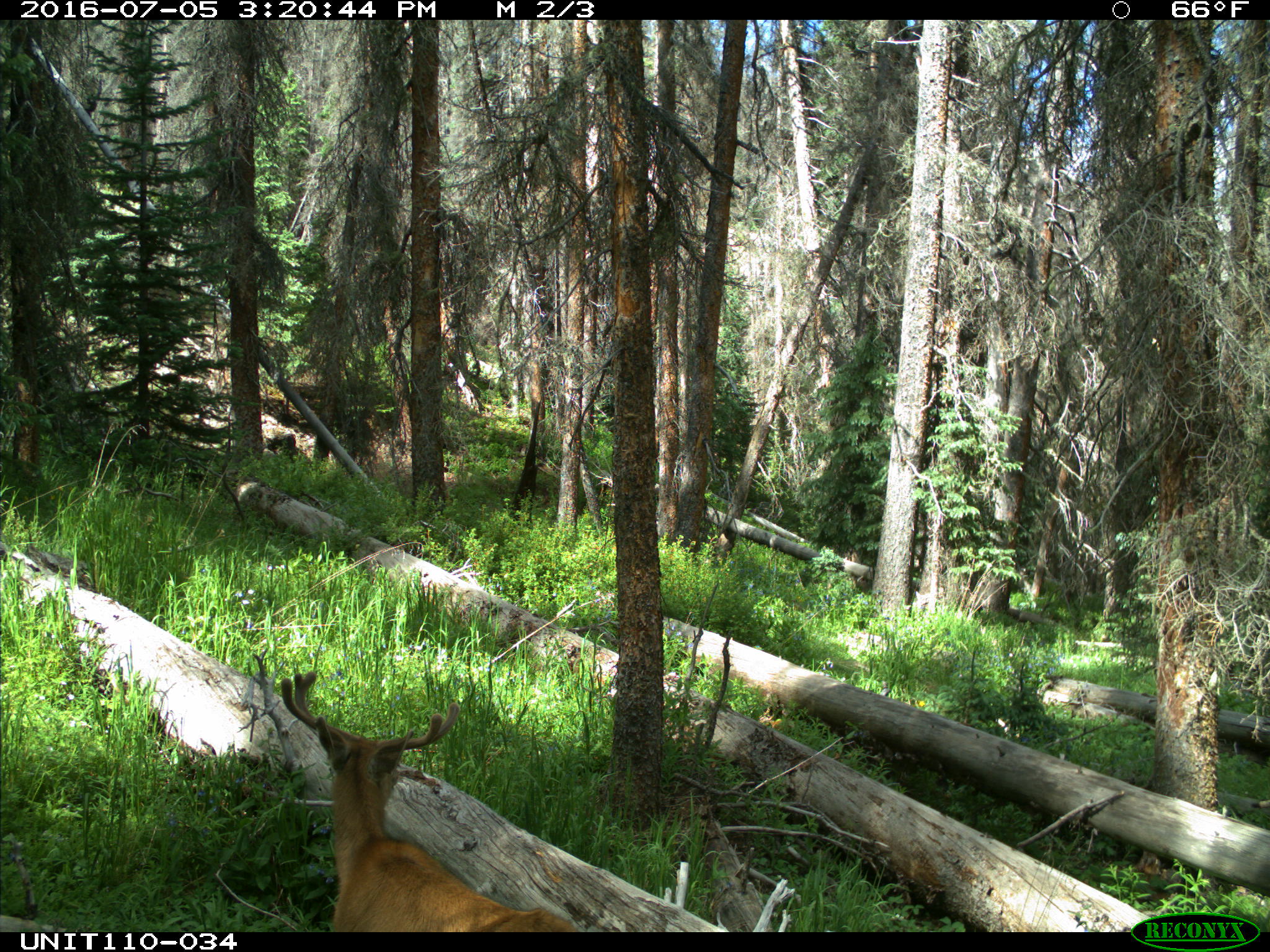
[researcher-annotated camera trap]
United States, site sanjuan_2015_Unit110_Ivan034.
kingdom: Animalia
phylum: Chordata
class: Mammalia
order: Artiodactyla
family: Cervidae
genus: Odocoileus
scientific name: Odocoileus hemionus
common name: mule deer